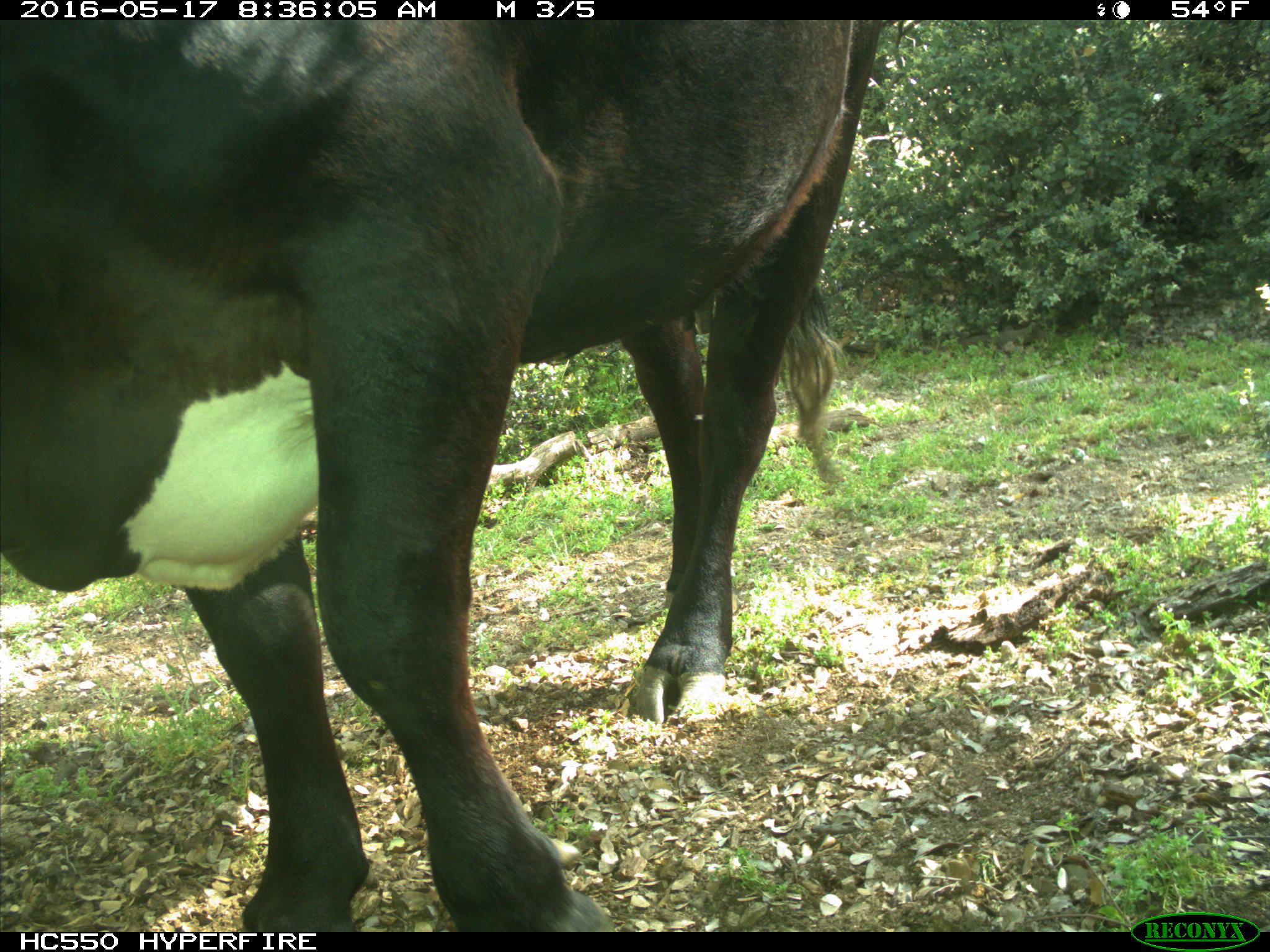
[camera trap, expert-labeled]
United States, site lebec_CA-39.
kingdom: Animalia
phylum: Chordata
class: Mammalia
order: Artiodactyla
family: Bovidae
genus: Bos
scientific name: Bos taurus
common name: domestic cow